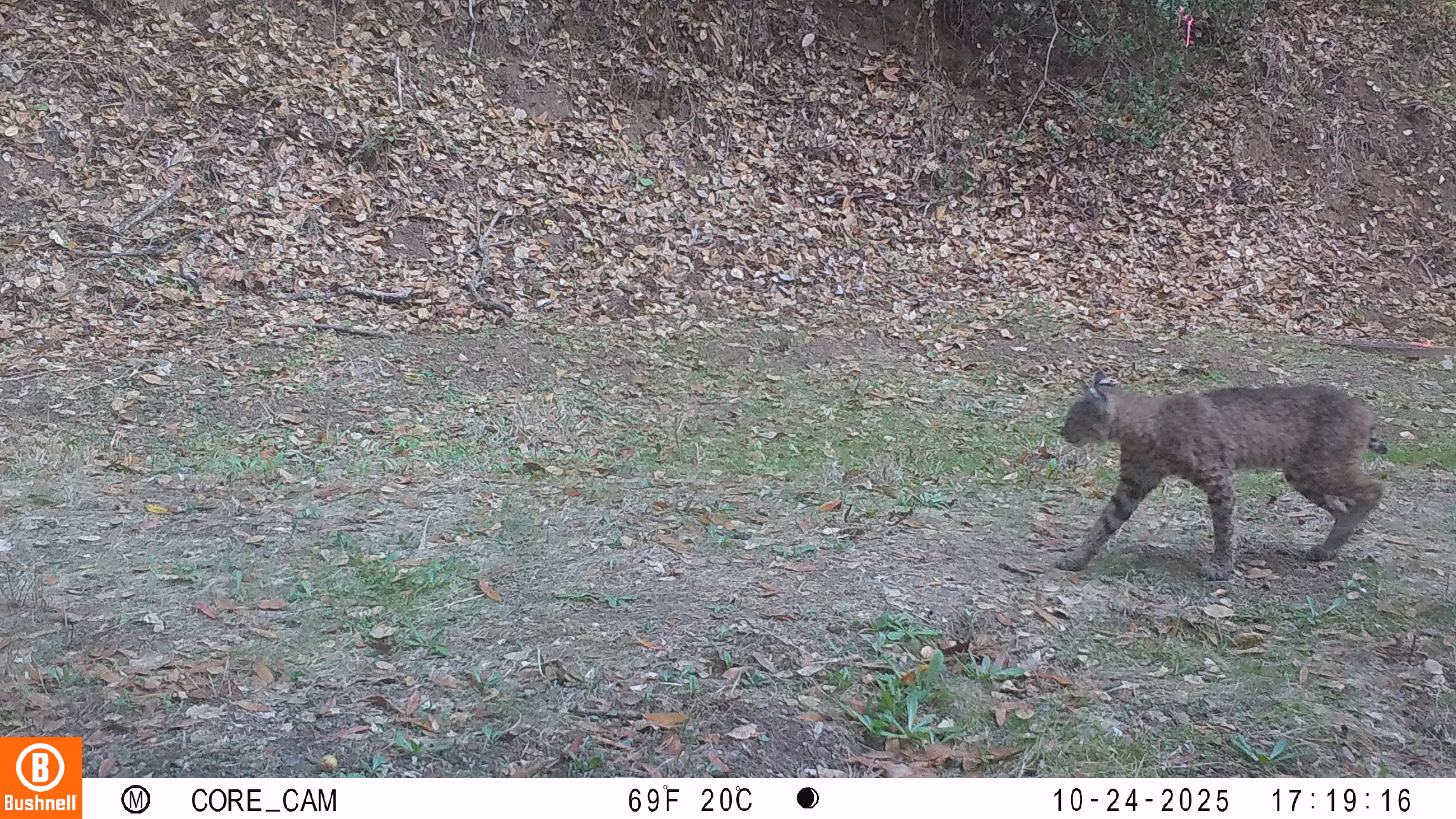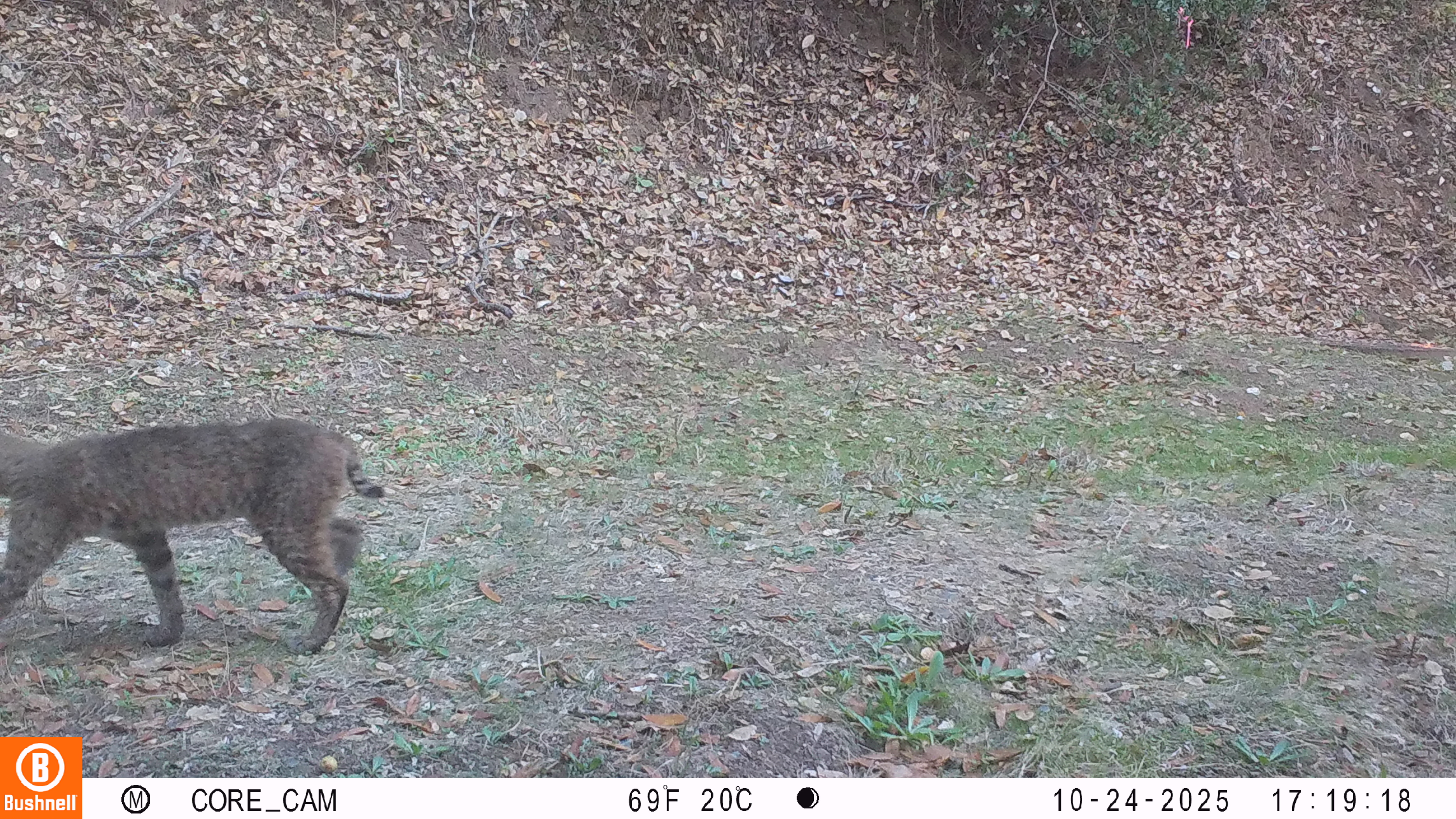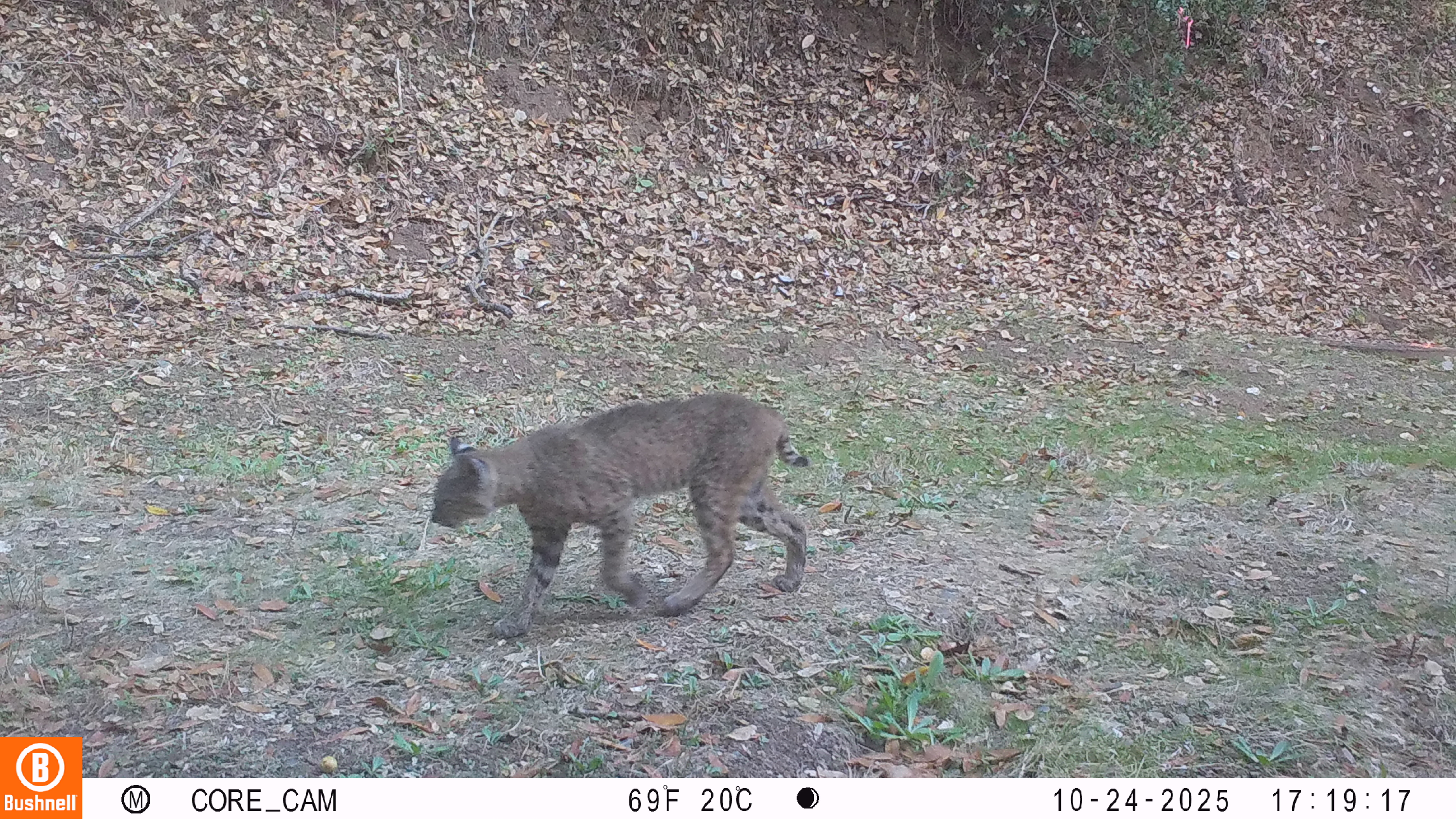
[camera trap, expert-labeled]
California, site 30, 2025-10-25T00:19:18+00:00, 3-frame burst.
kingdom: Animalia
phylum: Chordata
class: Mammalia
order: Carnivora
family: Felidae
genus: Lynx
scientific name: Lynx rufus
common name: bobcat